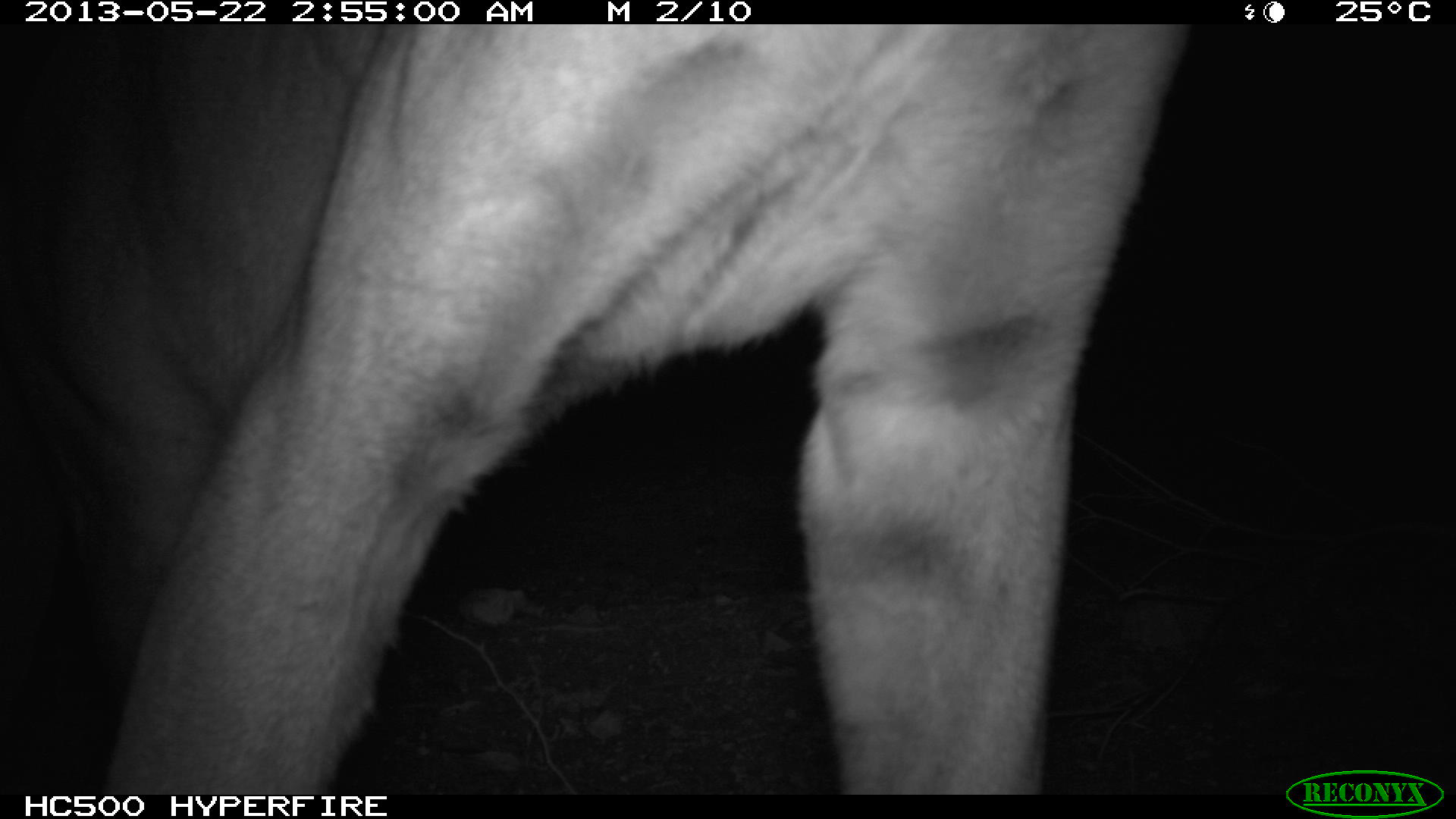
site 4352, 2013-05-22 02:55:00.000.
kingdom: Animalia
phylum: Chordata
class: Mammalia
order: Carnivora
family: Felidae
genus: Puma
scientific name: Puma concolor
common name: mountain lion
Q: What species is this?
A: Puma concolor (mountain lion).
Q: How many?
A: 1.